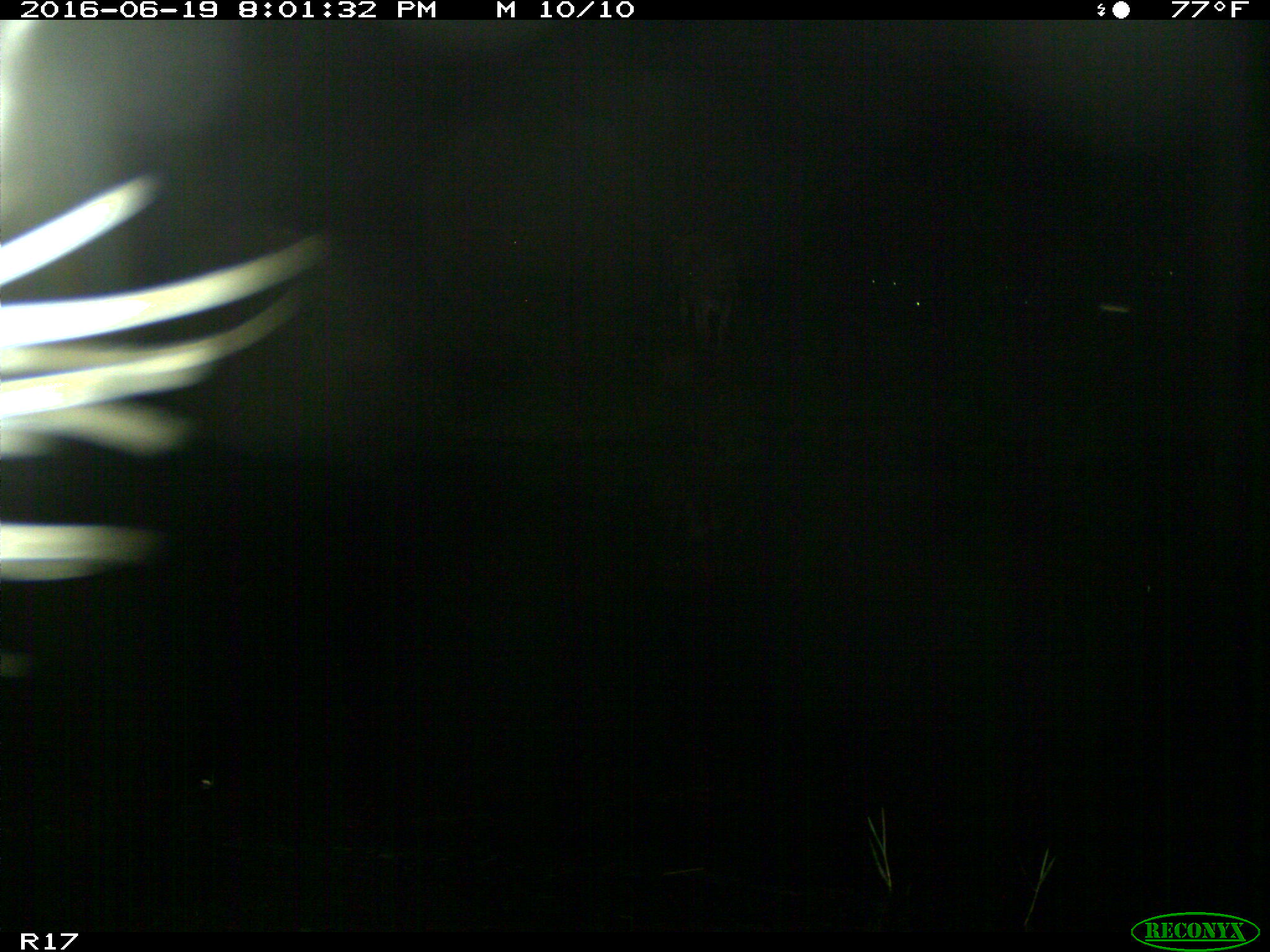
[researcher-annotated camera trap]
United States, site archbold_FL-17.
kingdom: Animalia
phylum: Chordata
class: Mammalia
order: Artiodactyla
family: Bovidae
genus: Bos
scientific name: Bos taurus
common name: domestic cow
Bos taurus (domestic cow).